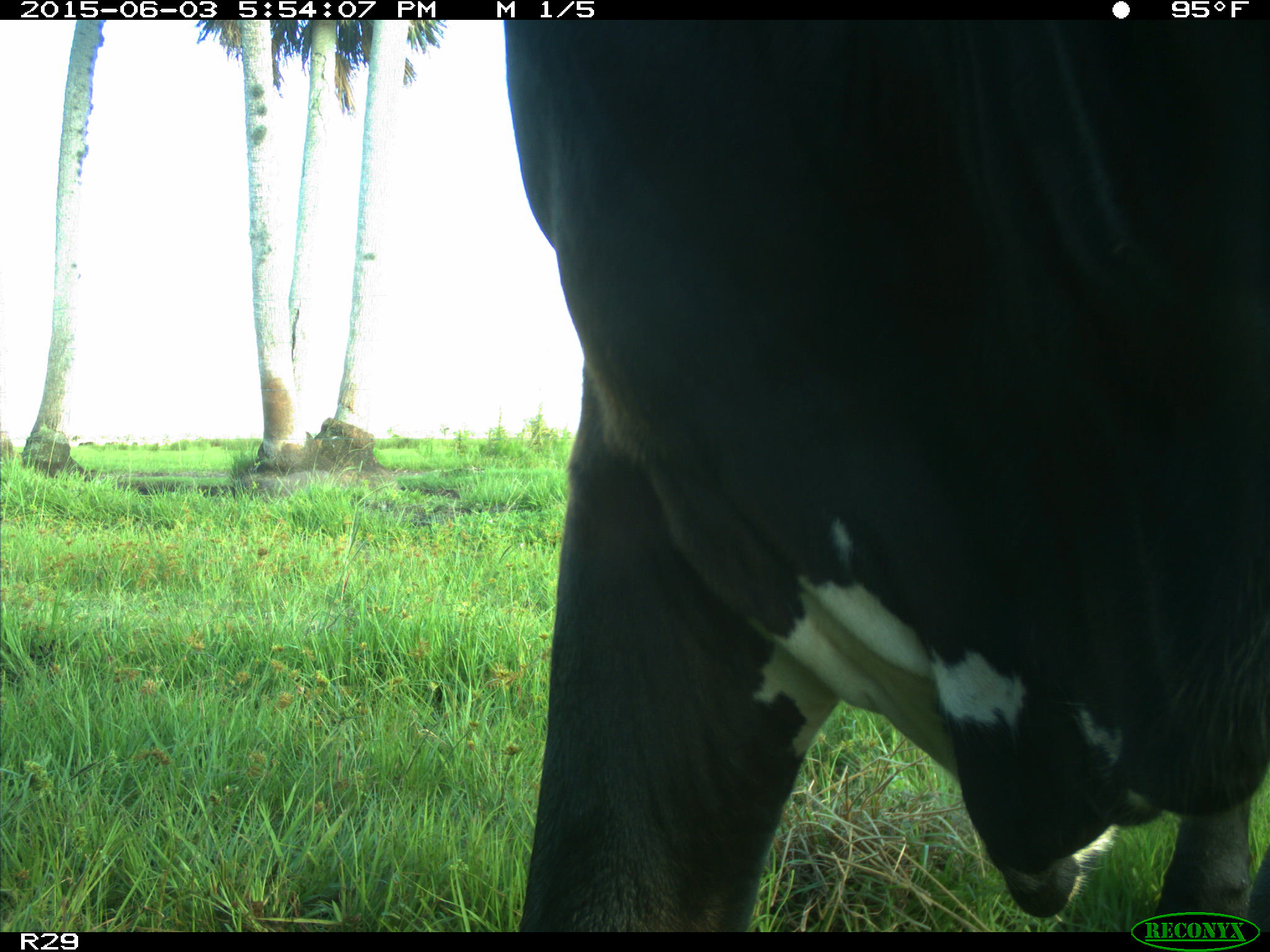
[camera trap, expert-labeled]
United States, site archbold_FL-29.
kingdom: Animalia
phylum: Chordata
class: Mammalia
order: Artiodactyla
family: Bovidae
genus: Bos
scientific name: Bos taurus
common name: domestic cow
Bos taurus (domestic cow).